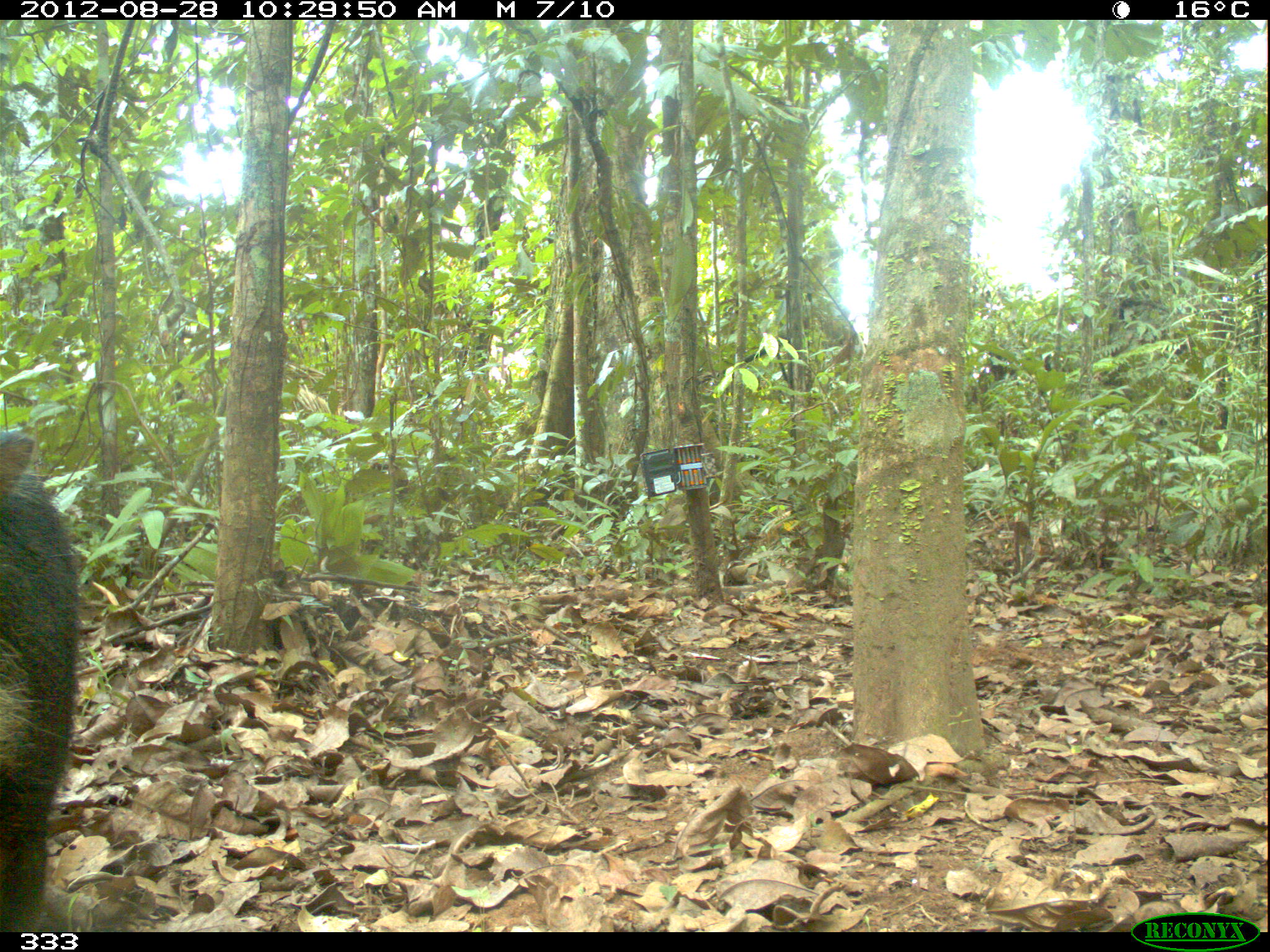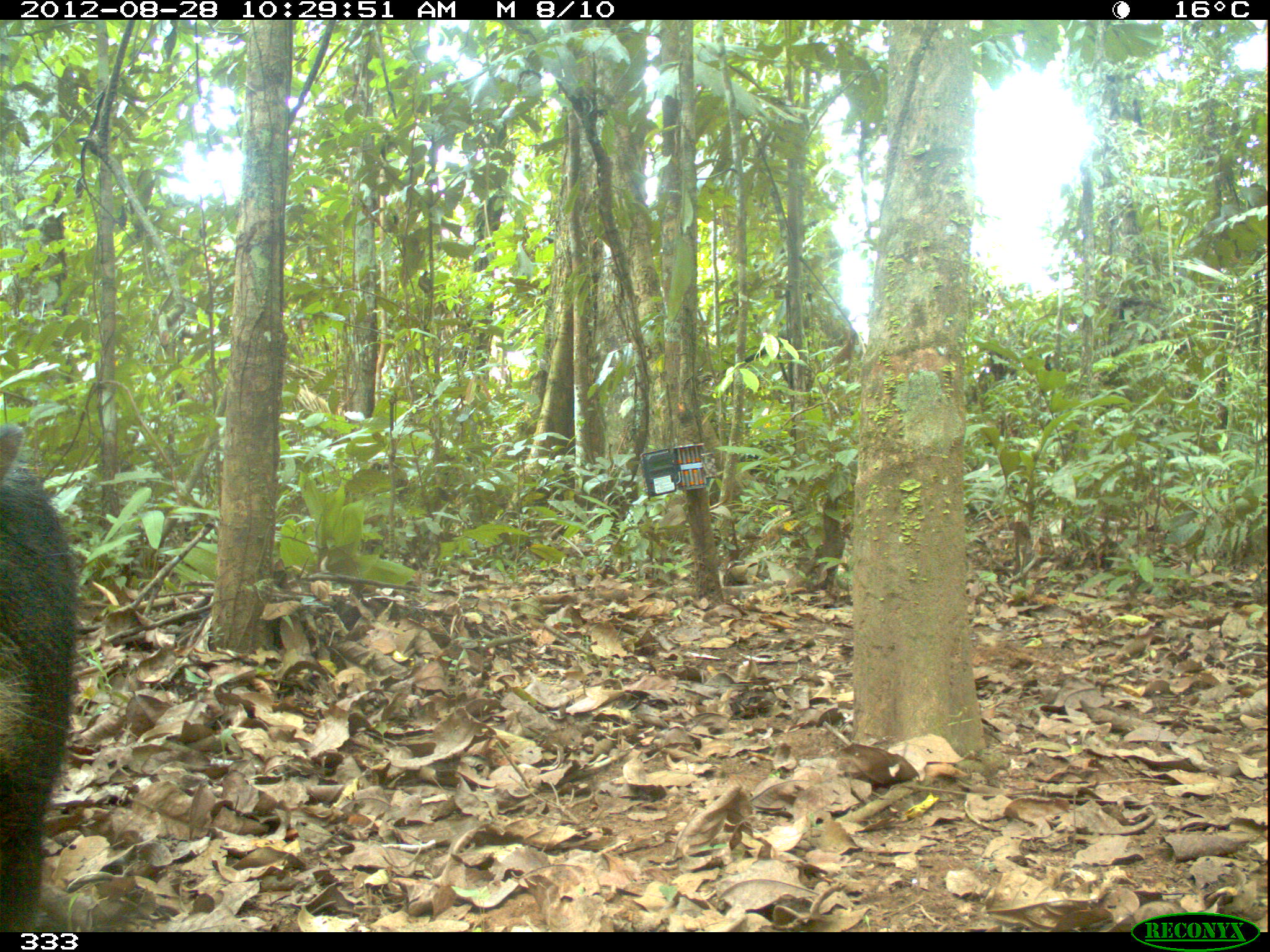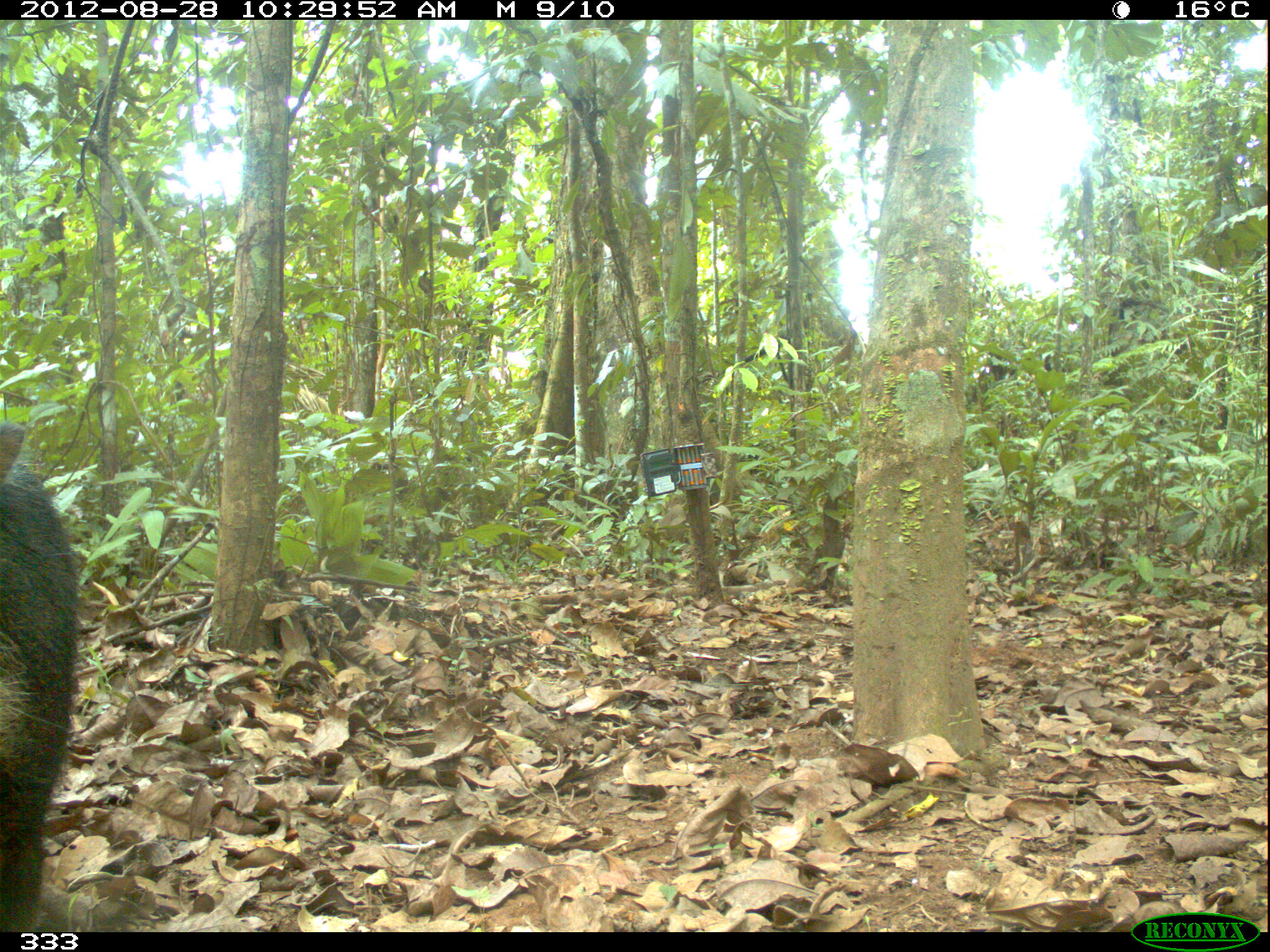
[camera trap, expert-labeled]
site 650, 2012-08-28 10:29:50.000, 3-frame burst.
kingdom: Animalia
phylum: Chordata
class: Mammalia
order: Artiodactyla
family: Tayassuidae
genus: Tayassu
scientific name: Tayassu pecari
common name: white-lipped peccary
Tayassu pecari (white-lipped peccary).